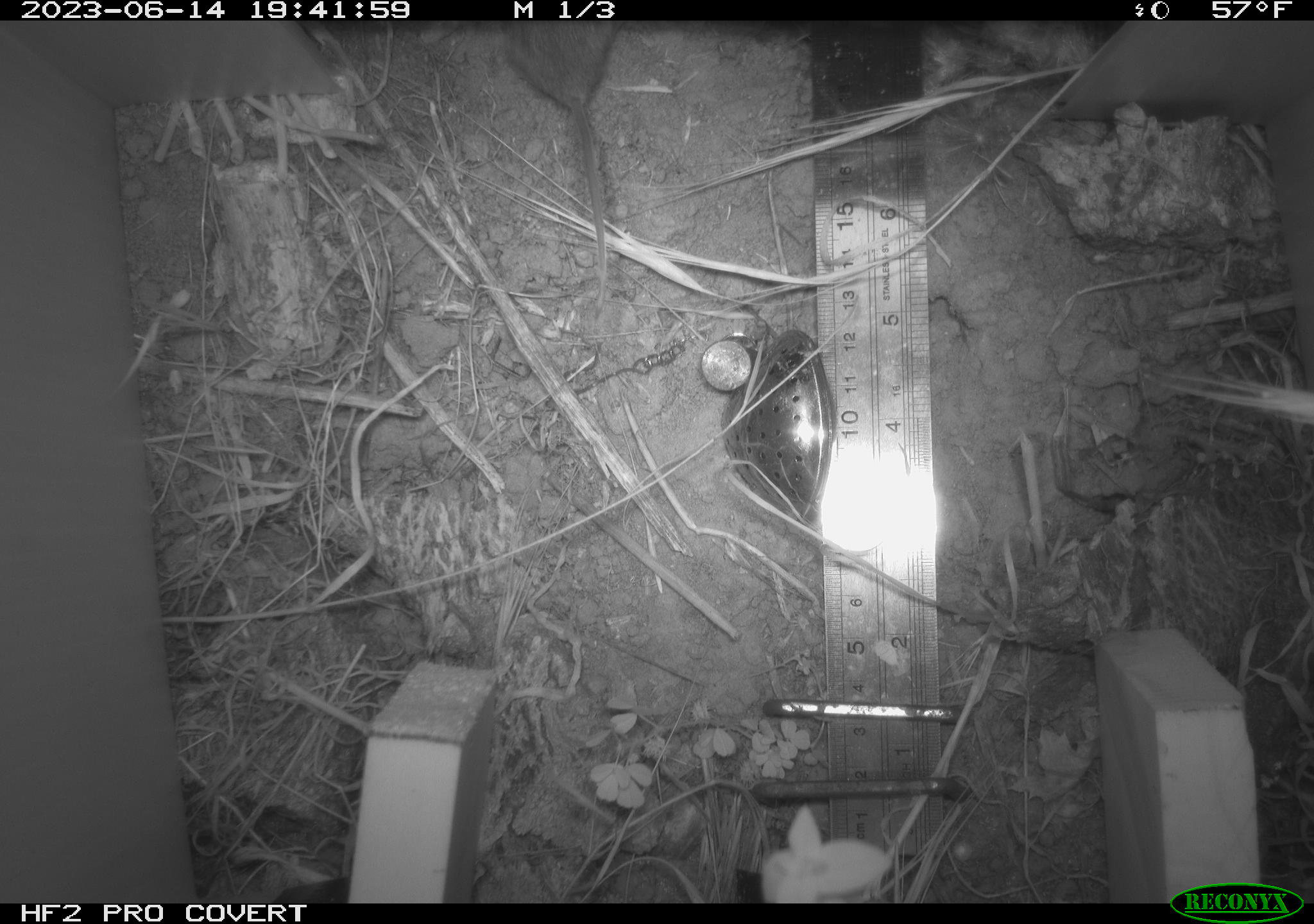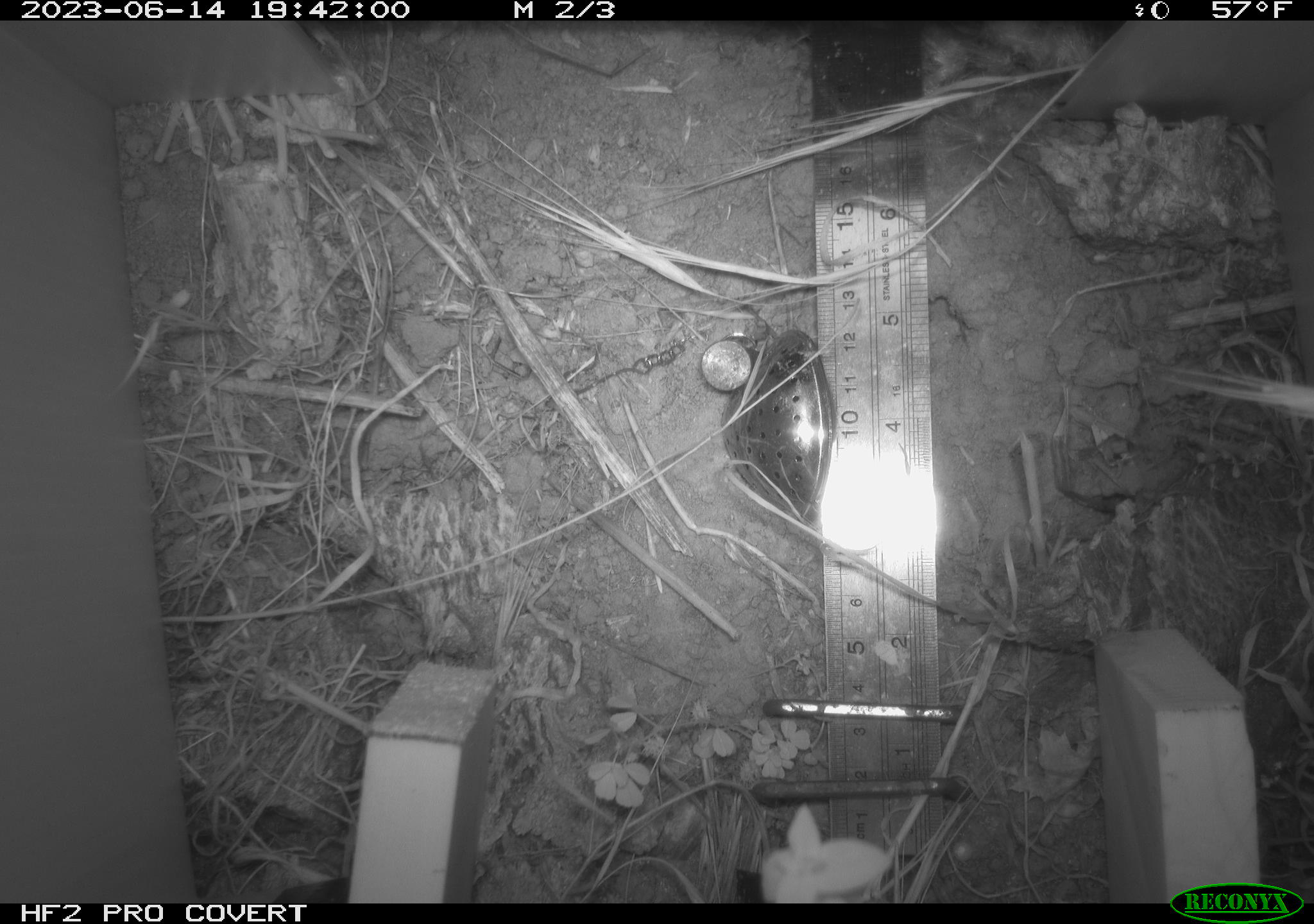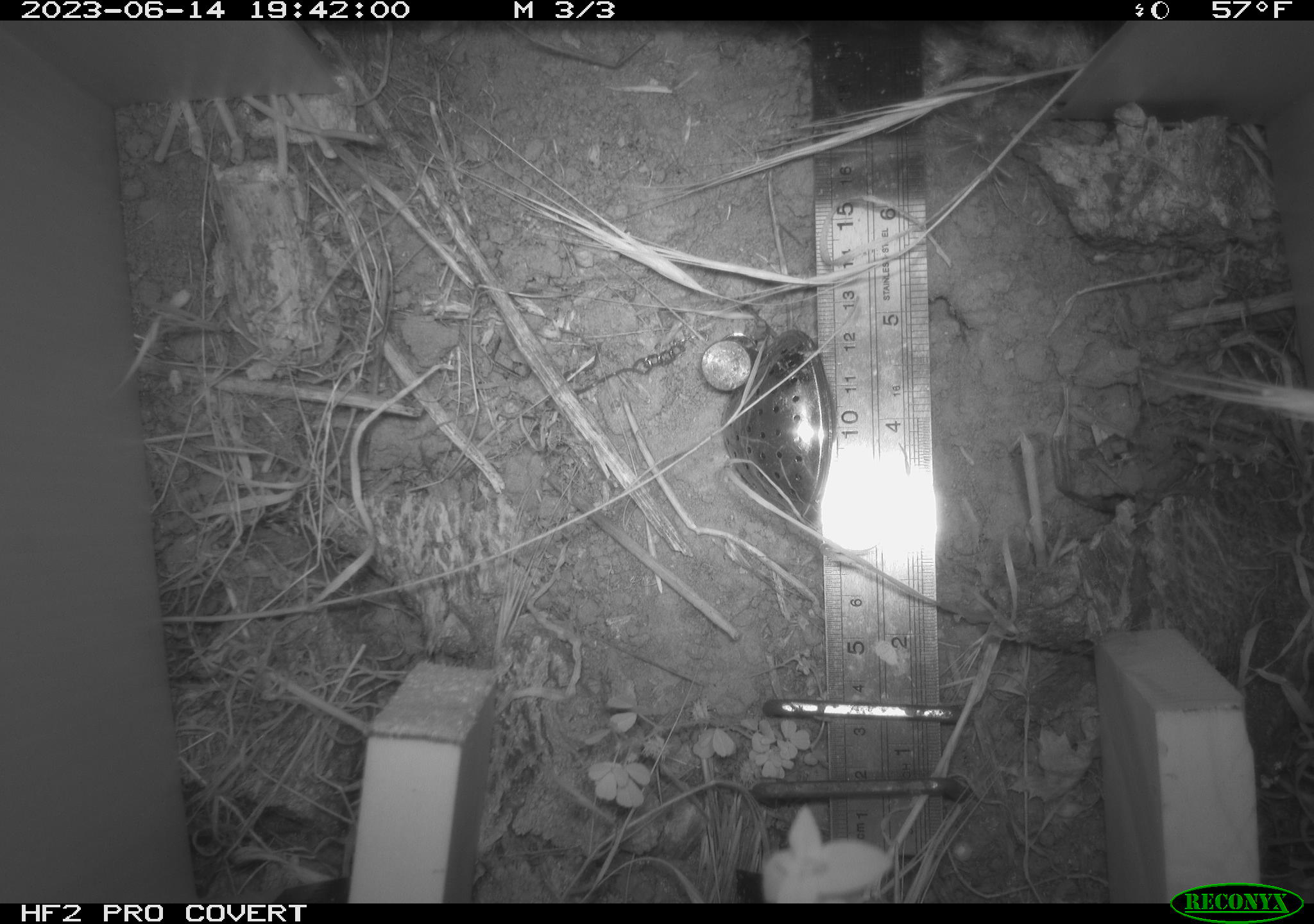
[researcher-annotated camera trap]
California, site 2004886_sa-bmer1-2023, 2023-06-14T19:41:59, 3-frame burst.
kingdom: Animalia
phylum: Chordata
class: Mammalia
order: Rodentia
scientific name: Rodentia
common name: mouse species